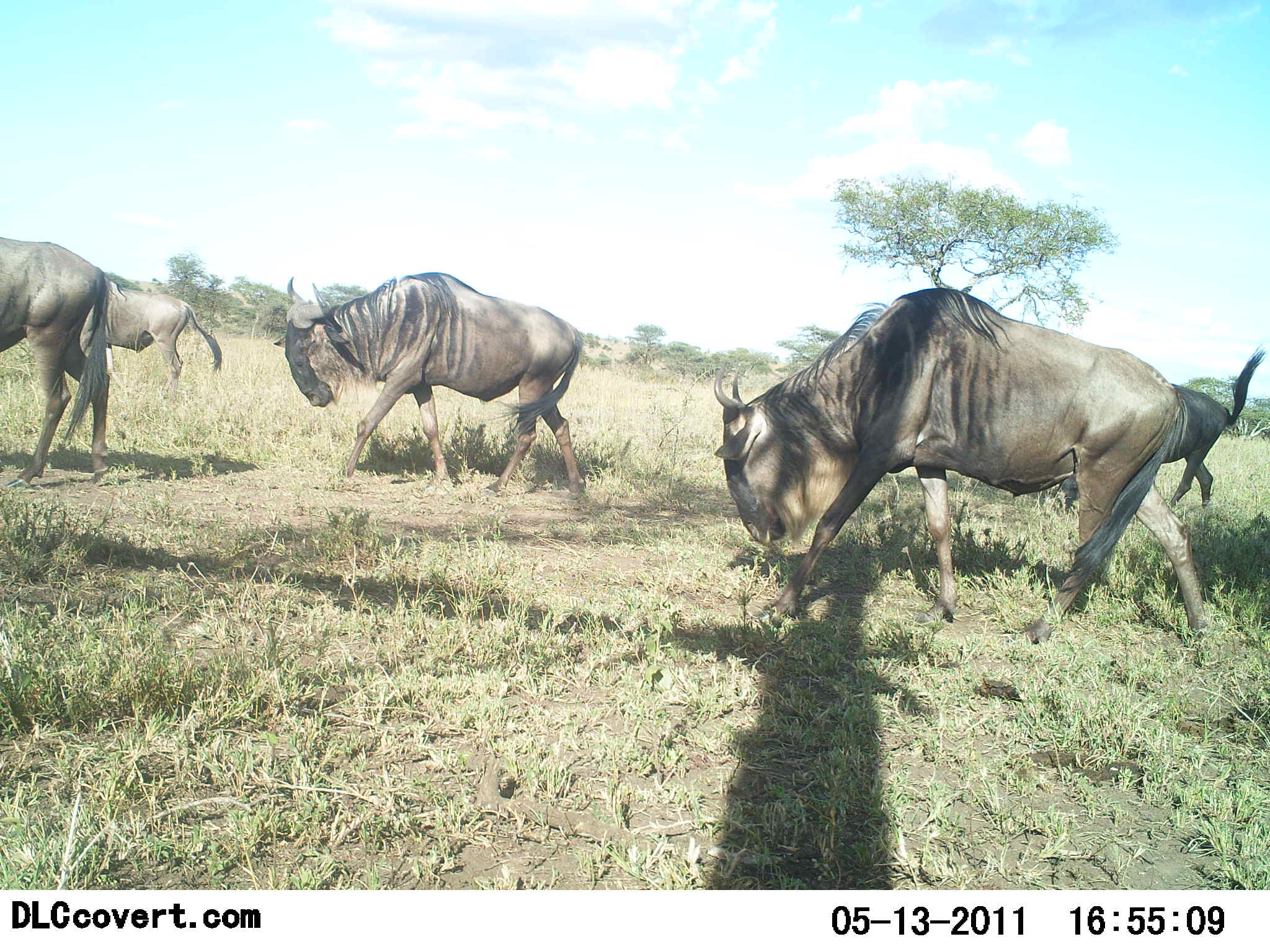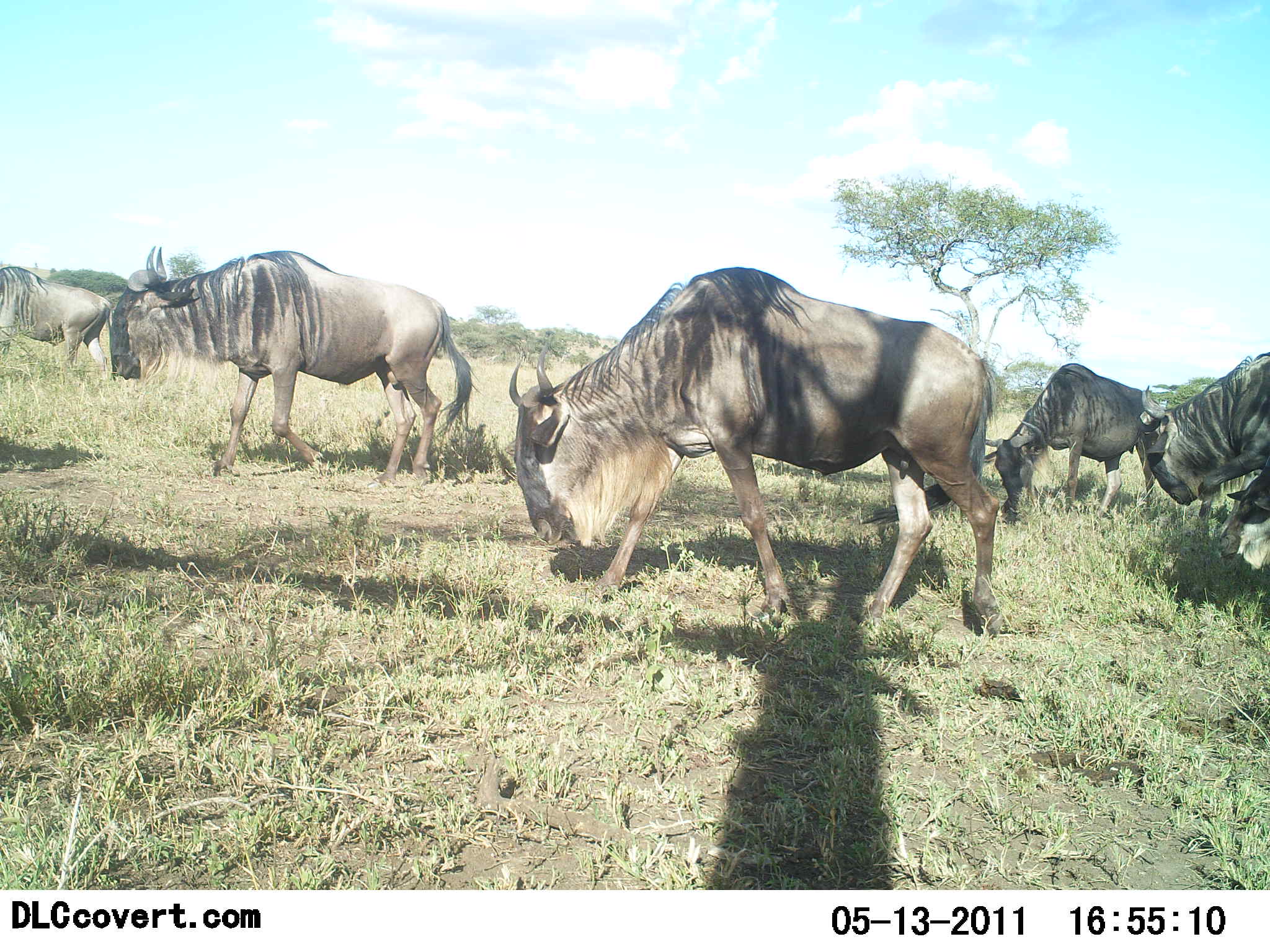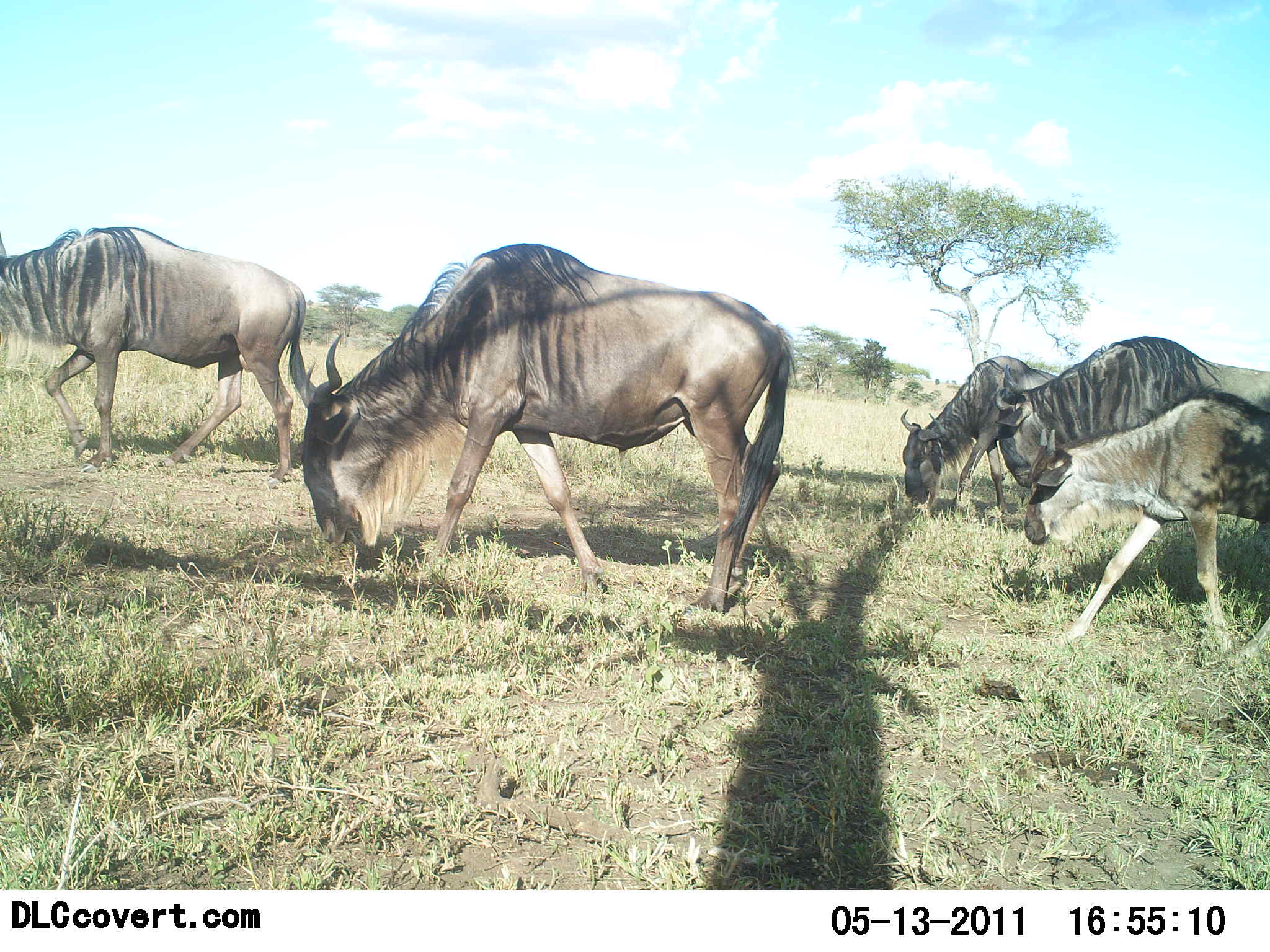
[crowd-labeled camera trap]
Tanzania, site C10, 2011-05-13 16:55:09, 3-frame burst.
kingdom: Animalia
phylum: Chordata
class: Mammalia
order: Artiodactyla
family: Bovidae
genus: Connochaetes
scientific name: Connochaetes taurinus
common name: blue wildebeest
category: wildebeest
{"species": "wildebeest (blue wildebeest) (Connochaetes taurinus)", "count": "6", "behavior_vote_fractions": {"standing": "8%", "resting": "0%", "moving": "100%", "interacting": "0%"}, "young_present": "25%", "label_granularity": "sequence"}